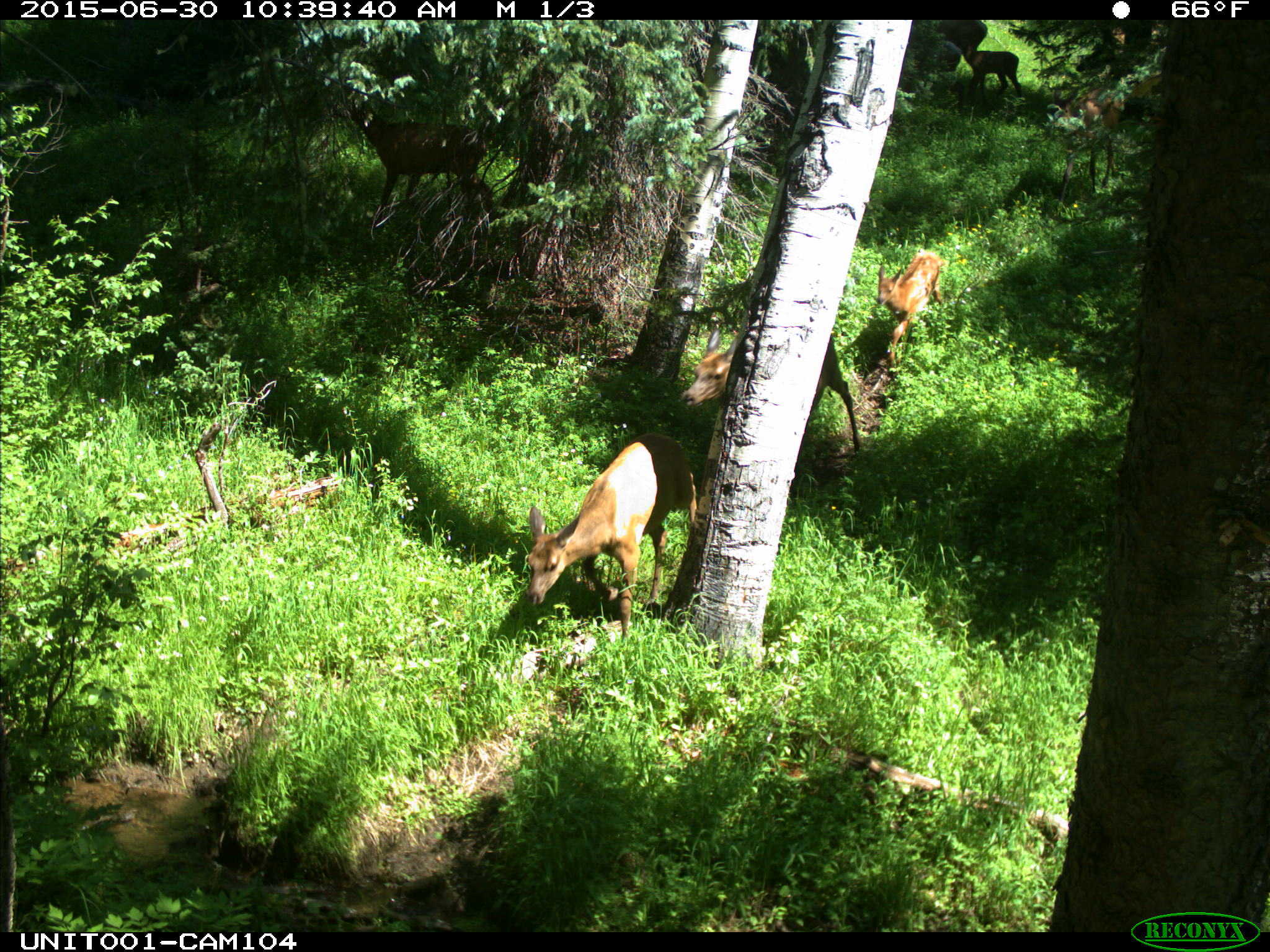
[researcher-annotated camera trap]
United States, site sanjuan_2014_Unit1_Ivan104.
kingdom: Animalia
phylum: Chordata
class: Mammalia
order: Artiodactyla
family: Cervidae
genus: Cervus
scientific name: Cervus elaphus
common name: red deer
Cervus elaphus (red deer).